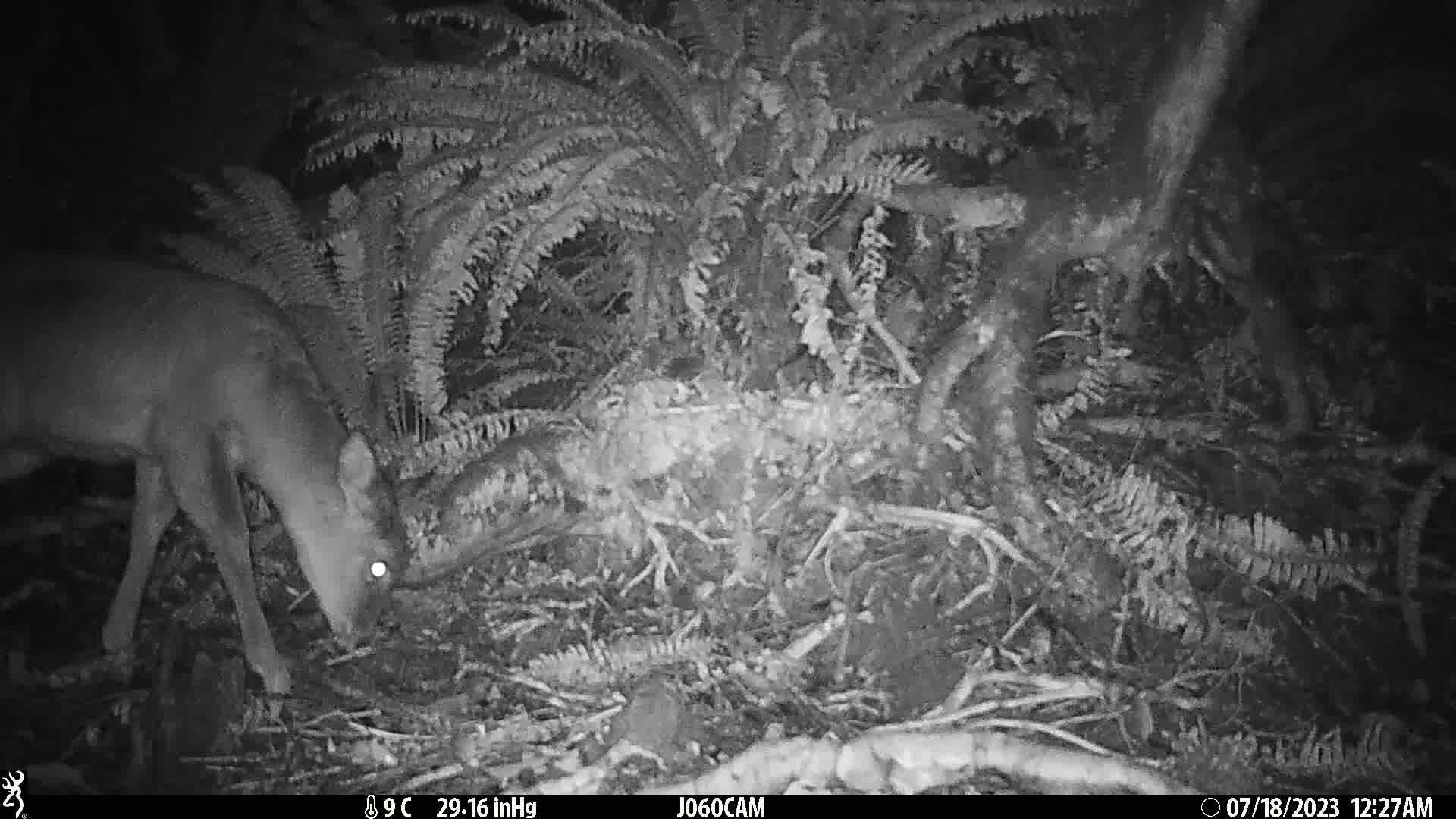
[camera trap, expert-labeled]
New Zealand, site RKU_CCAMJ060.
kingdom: Animalia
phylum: Chordata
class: Mammalia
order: Artiodactyla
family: Cervidae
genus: Odocoileus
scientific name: Odocoileus virginianus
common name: white-tailed deer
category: white tailed deer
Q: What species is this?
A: White tailed deer (white-tailed deer) (Odocoileus virginianus).